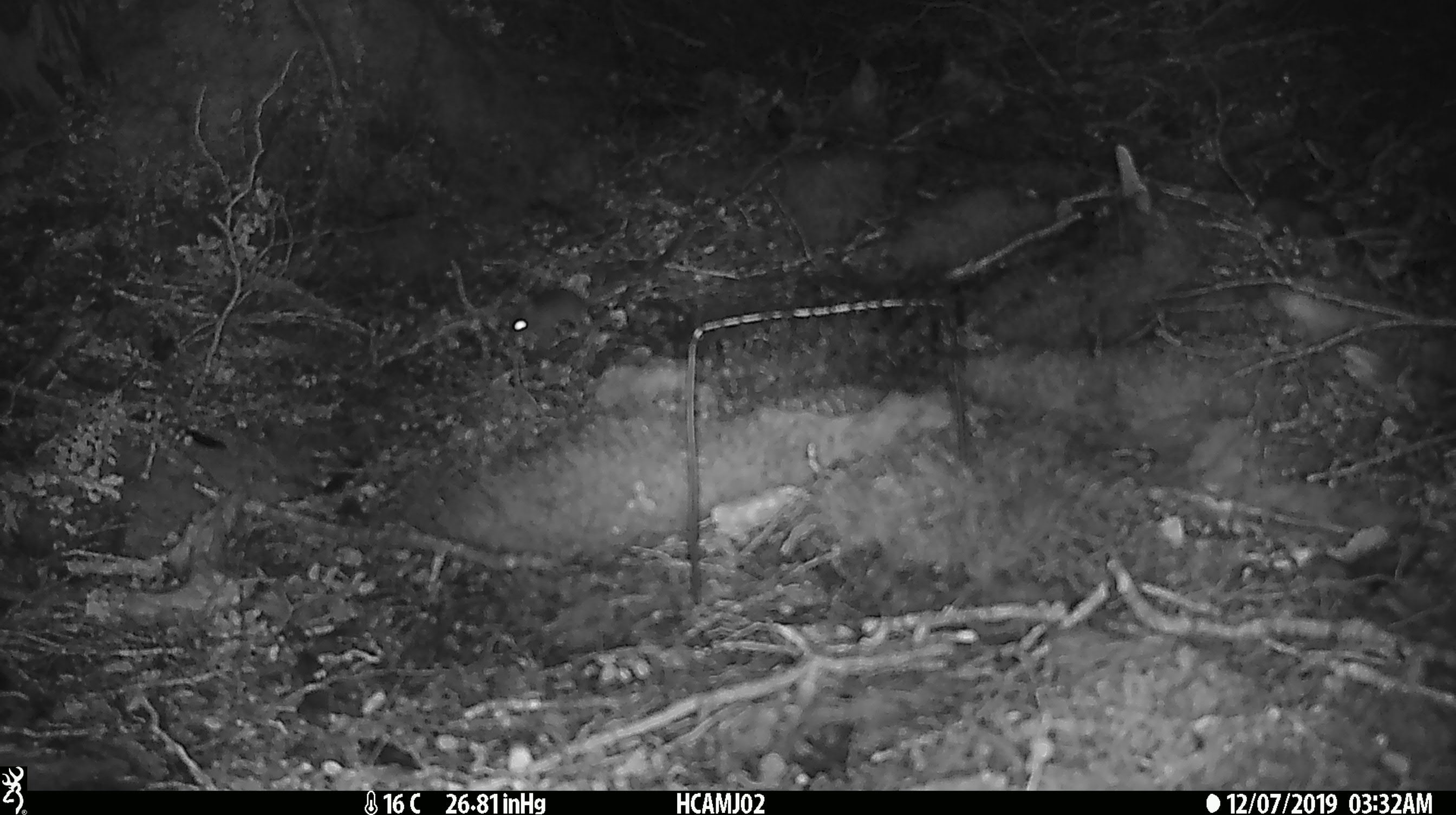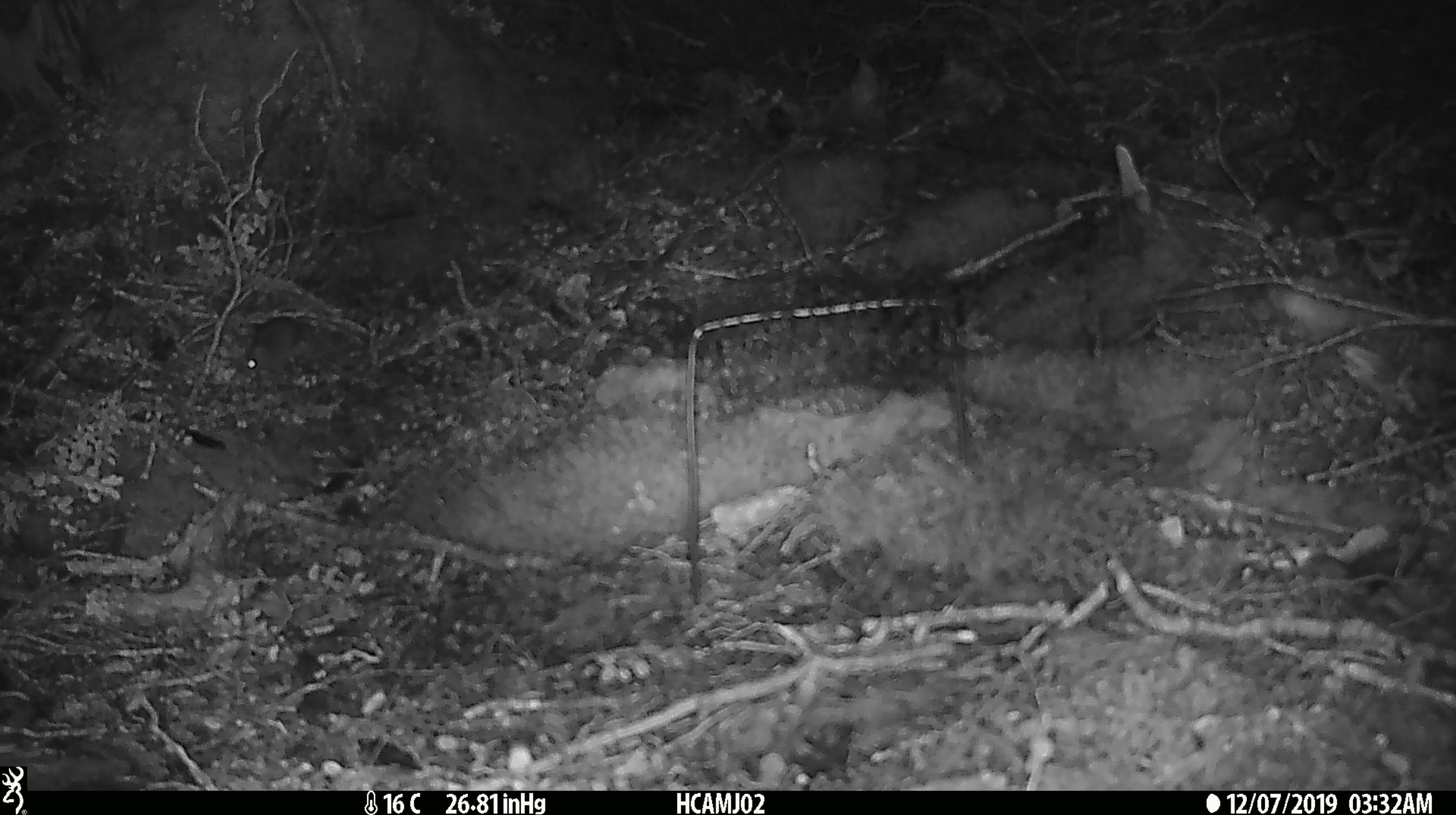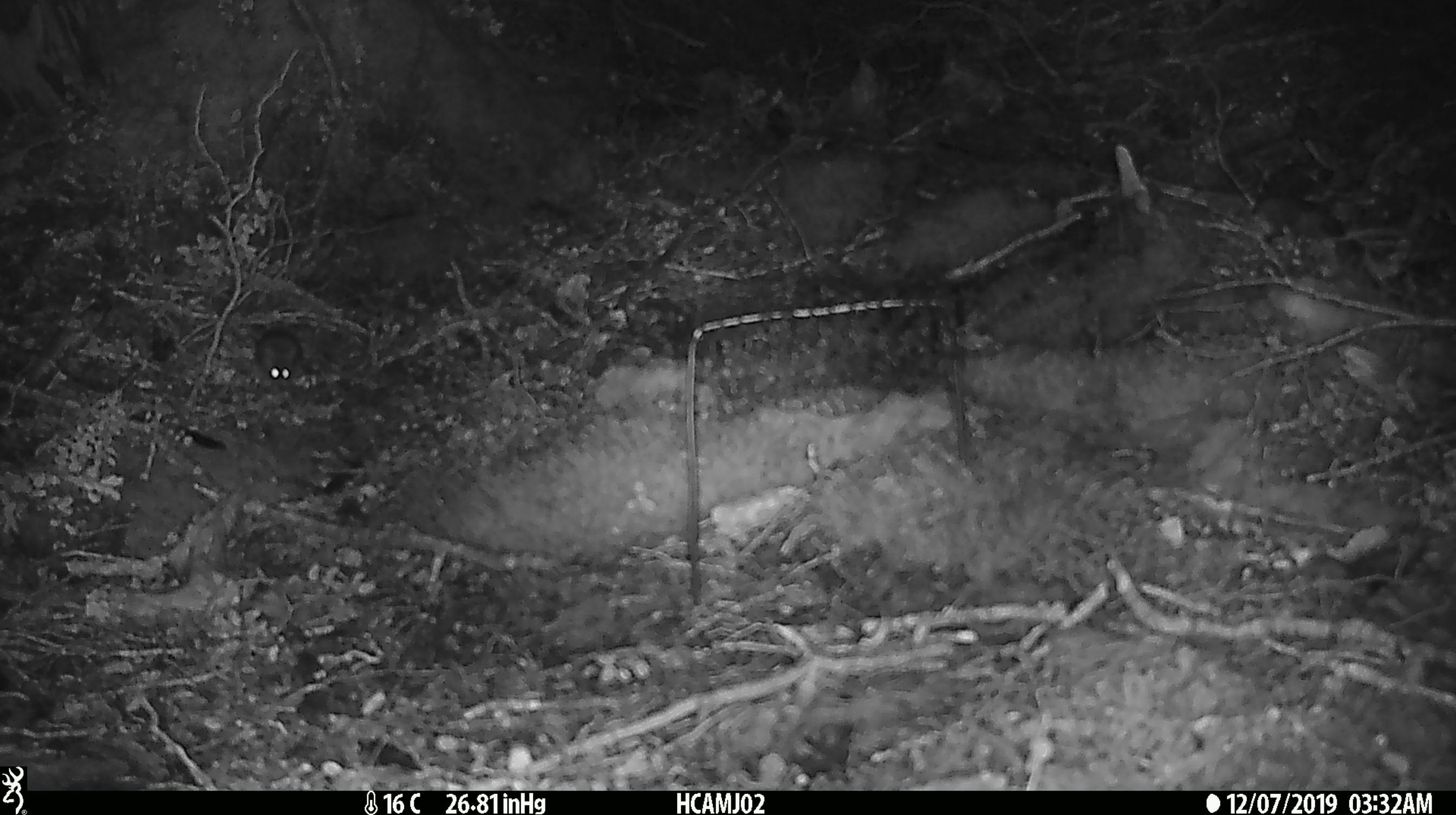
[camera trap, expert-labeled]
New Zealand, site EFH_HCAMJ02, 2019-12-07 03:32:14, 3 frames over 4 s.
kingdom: Animalia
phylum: Chordata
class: Mammalia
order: Rodentia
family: Muridae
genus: Mus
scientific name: Mus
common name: mouse